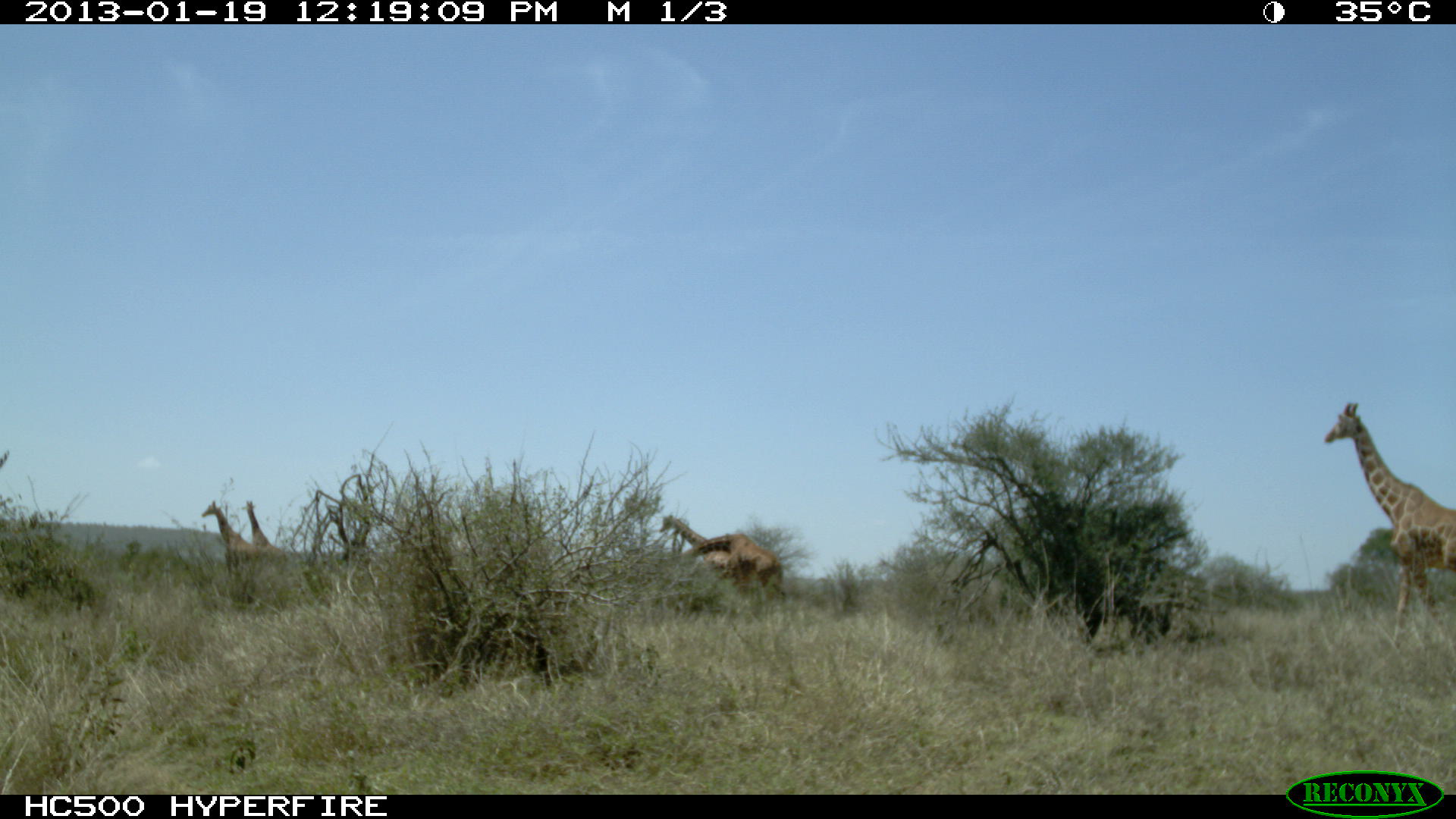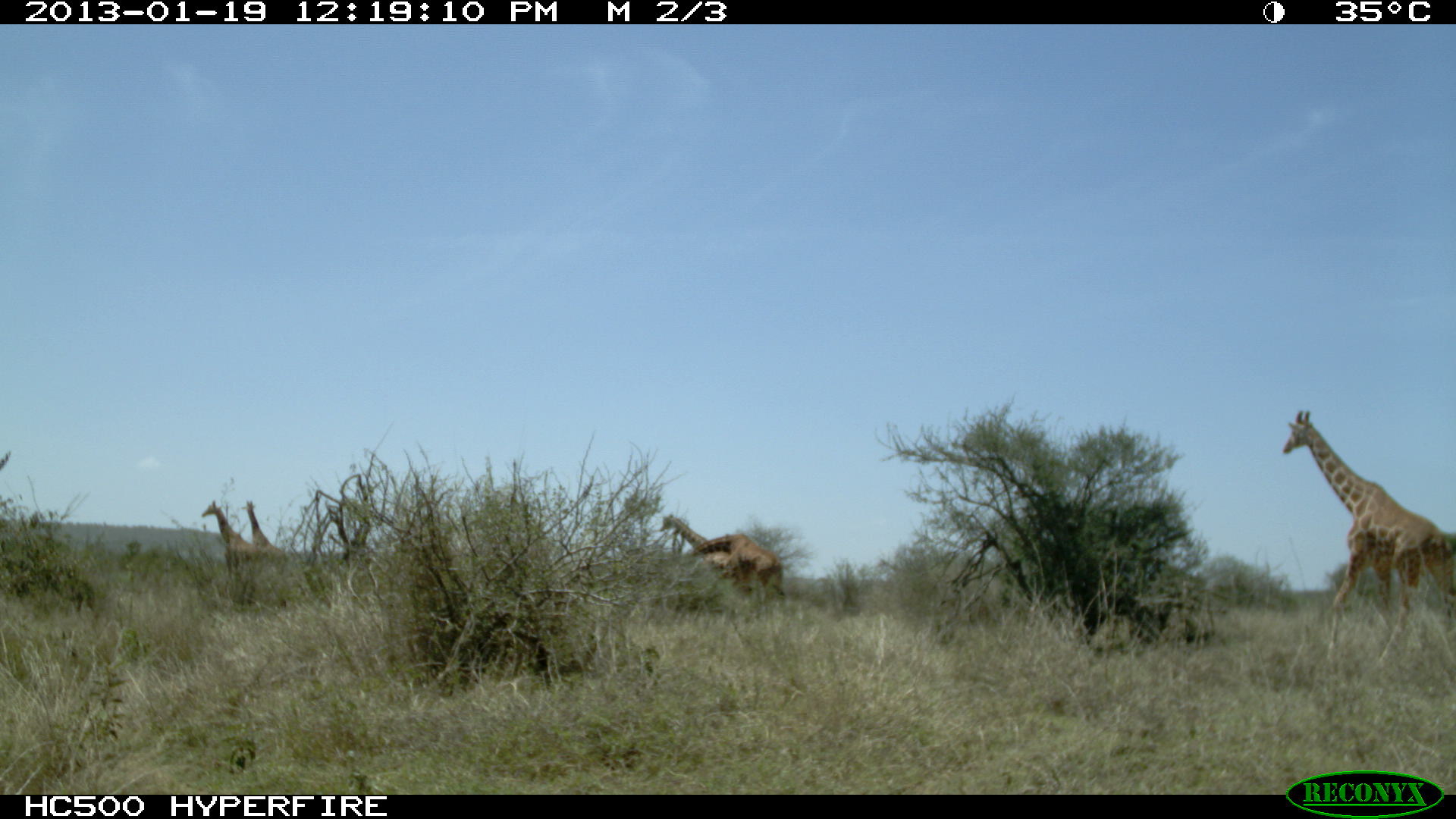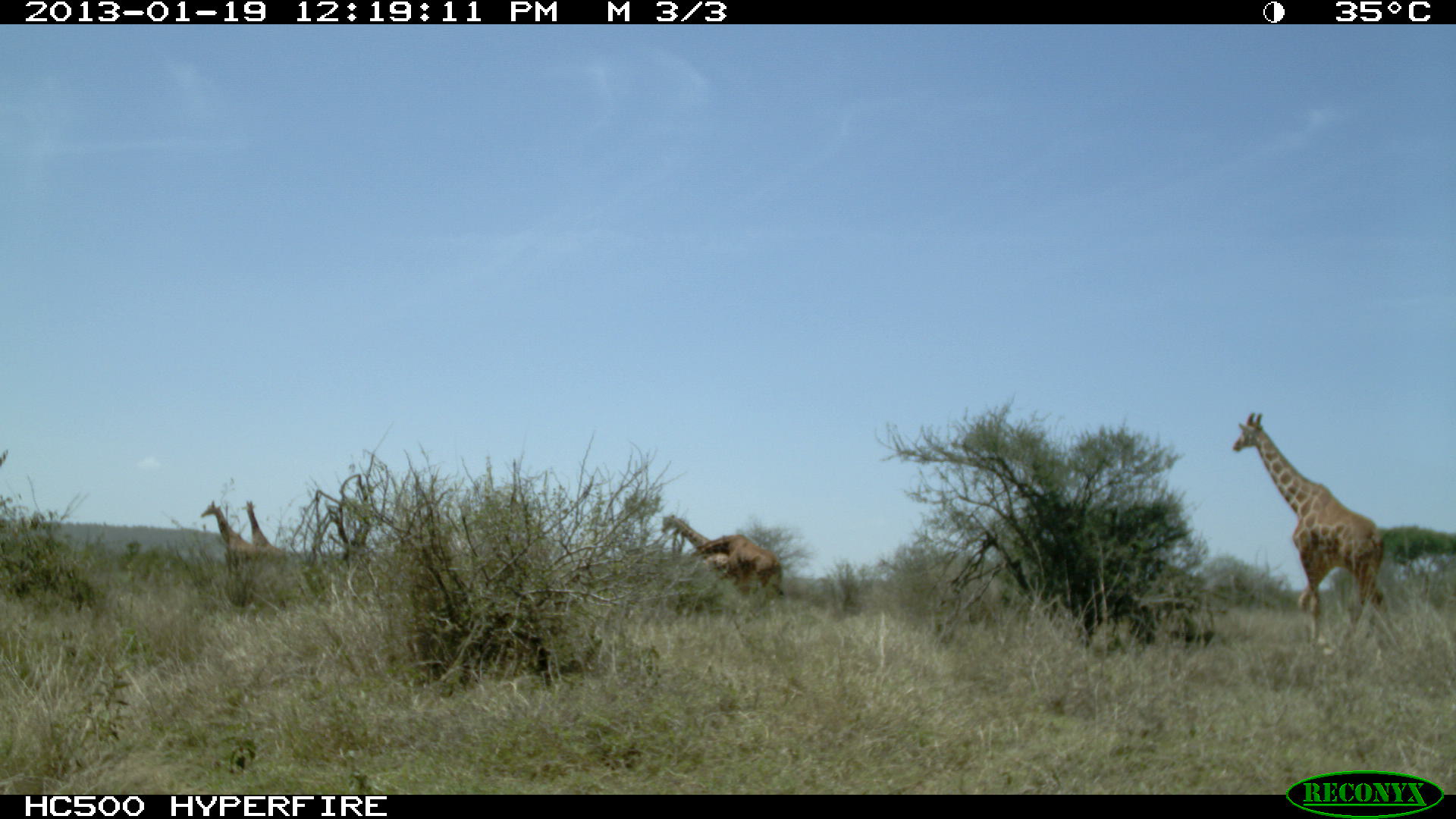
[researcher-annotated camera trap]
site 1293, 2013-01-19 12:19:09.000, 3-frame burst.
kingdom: Animalia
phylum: Chordata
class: Mammalia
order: Artiodactyla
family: Giraffidae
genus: Giraffa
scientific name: Giraffa camelopardalis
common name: giraffe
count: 5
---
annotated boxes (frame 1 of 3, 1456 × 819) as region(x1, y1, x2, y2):
giraffa camelopardalis: region(1321, 398, 1456, 642); region(676, 532, 786, 605); region(657, 512, 752, 594); region(201, 499, 261, 578); region(244, 499, 298, 561)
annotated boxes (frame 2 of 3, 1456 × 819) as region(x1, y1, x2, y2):
giraffa camelopardalis: region(1278, 406, 1456, 668); region(199, 499, 288, 607); region(659, 511, 753, 584); region(690, 533, 785, 597); region(244, 499, 300, 573)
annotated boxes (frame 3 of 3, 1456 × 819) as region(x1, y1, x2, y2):
giraffa camelopardalis: region(1230, 410, 1391, 645); region(659, 513, 754, 585); region(688, 533, 784, 600); region(199, 499, 270, 578); region(244, 499, 299, 568)